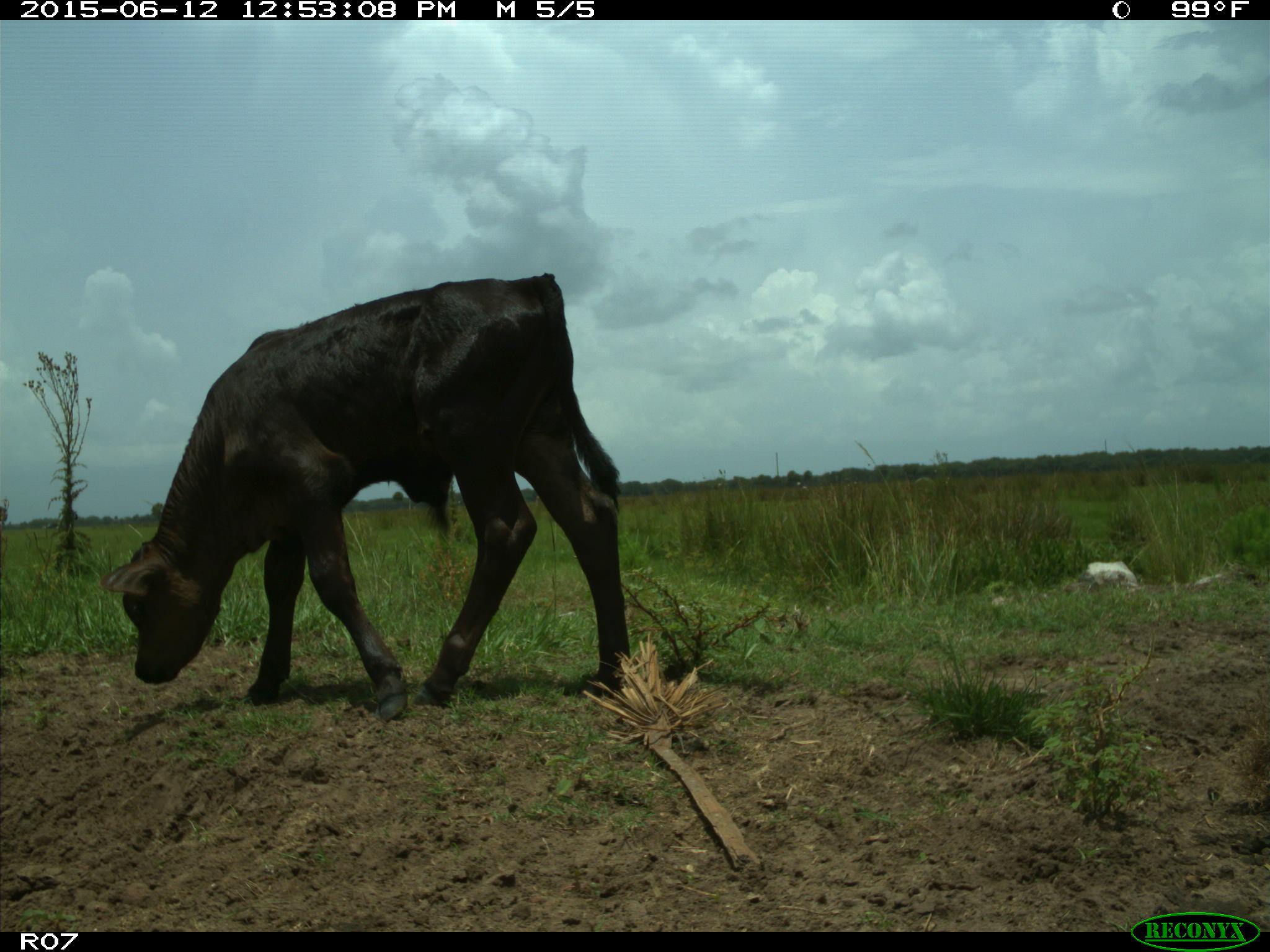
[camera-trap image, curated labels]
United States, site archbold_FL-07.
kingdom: Animalia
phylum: Chordata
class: Mammalia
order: Artiodactyla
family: Bovidae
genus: Bos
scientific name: Bos taurus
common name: domestic cow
Bos taurus (domestic cow).